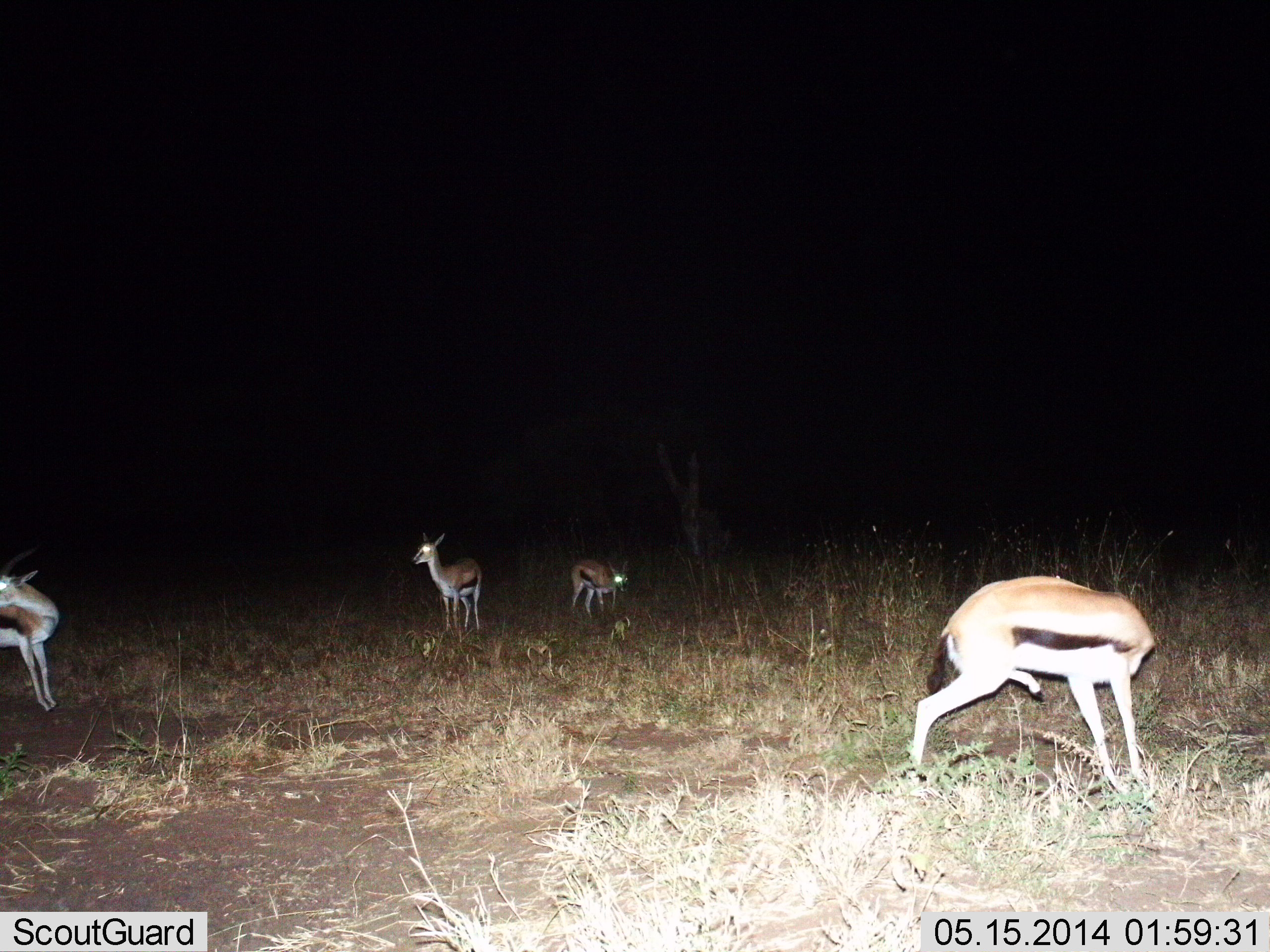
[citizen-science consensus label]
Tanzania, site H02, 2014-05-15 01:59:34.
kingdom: Animalia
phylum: Chordata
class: Mammalia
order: Artiodactyla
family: Bovidae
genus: Eudorcas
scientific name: Eudorcas thomsonii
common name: thomson's gazelle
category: gazellethomsons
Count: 4.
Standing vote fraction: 100%.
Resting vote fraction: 0%.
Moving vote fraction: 0%.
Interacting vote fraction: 0%.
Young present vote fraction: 0%.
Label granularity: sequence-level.